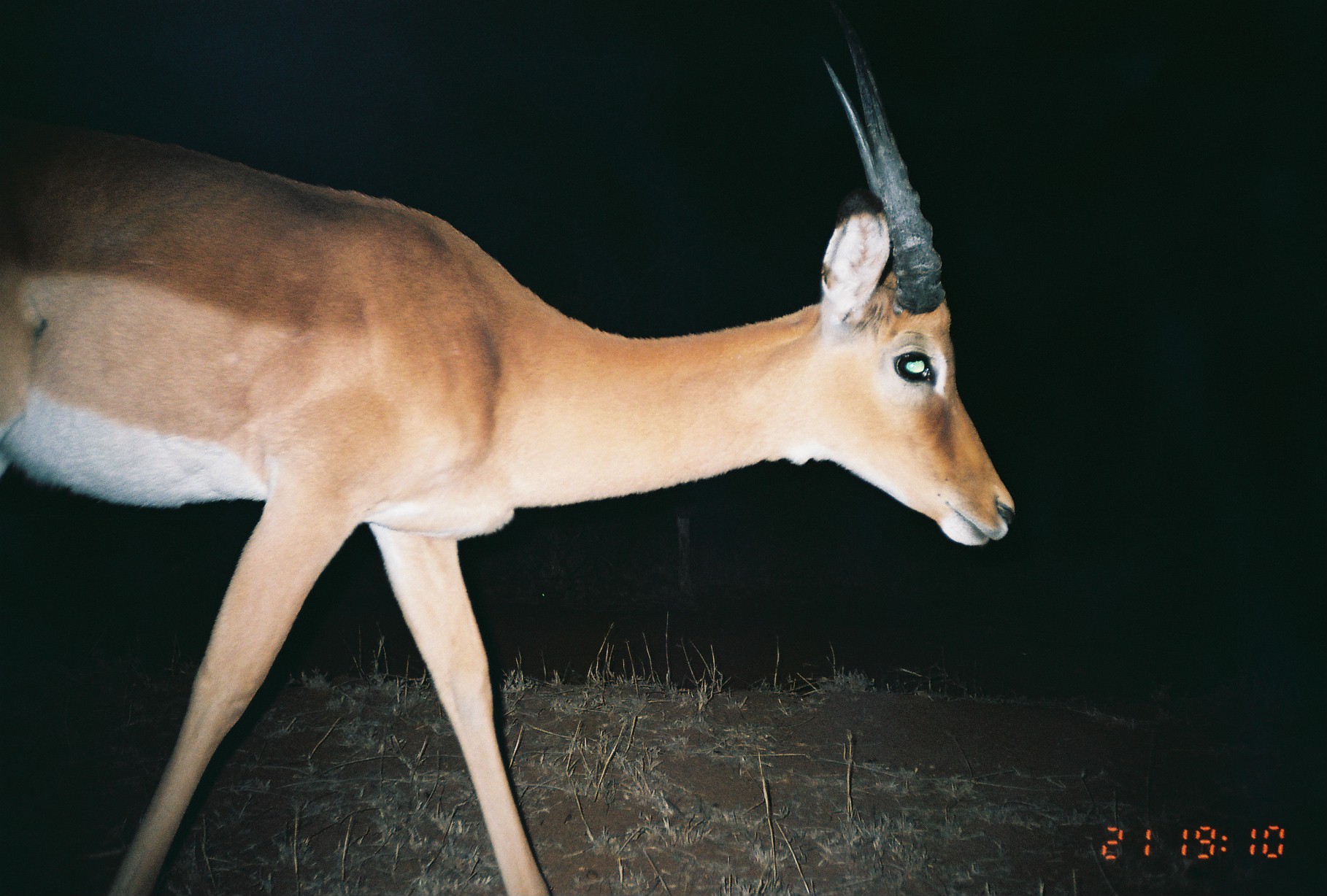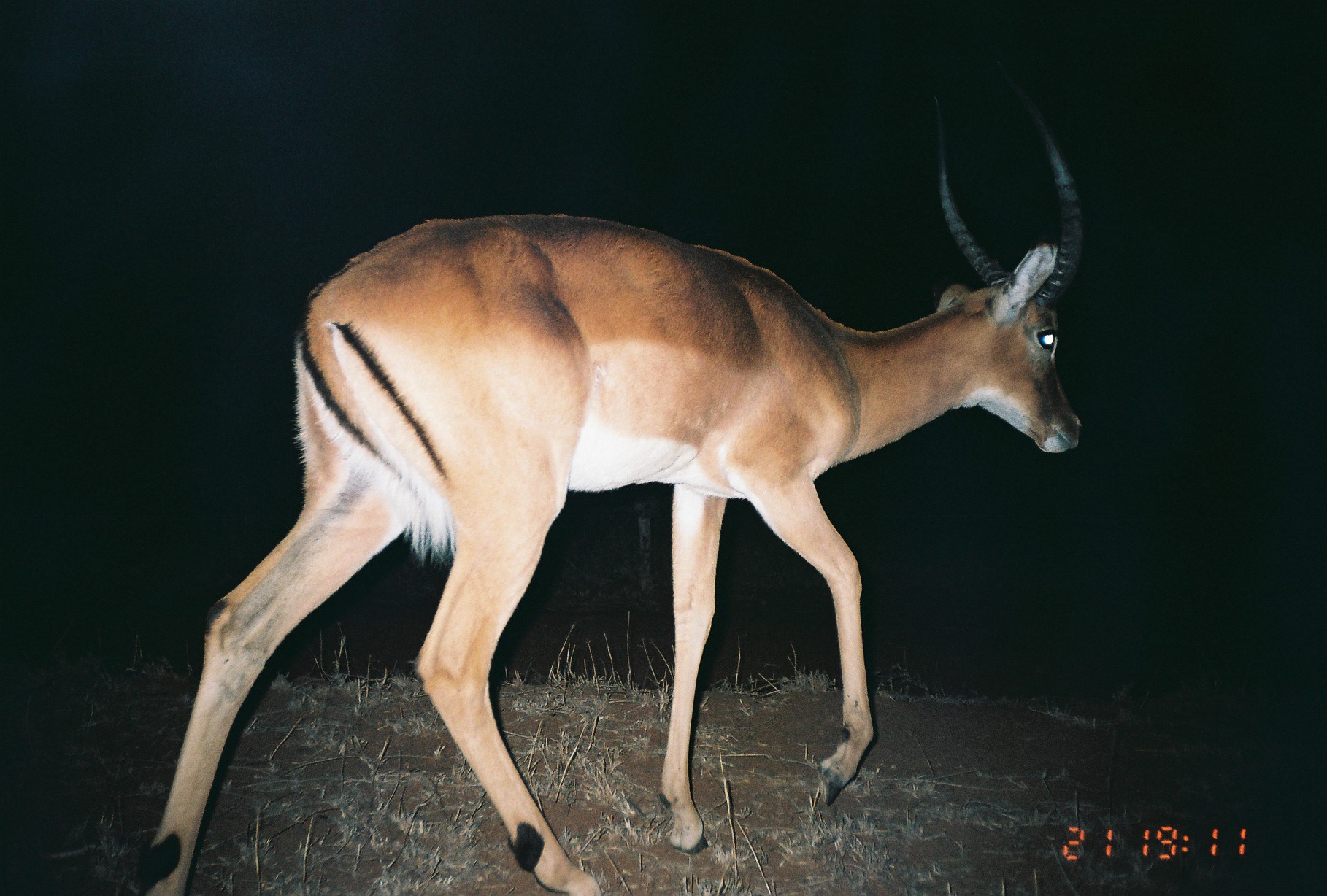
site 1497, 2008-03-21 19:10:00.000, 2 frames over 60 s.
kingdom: Animalia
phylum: Chordata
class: Mammalia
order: Artiodactyla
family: Bovidae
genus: Aepyceros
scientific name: Aepyceros melampus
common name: impala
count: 1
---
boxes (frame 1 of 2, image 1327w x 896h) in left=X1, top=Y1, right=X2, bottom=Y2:
aepyceros melampus: left=0, top=0, right=1018, bottom=894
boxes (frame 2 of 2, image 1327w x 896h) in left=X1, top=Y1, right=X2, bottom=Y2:
aepyceros melampus: left=126, top=61, right=1081, bottom=894